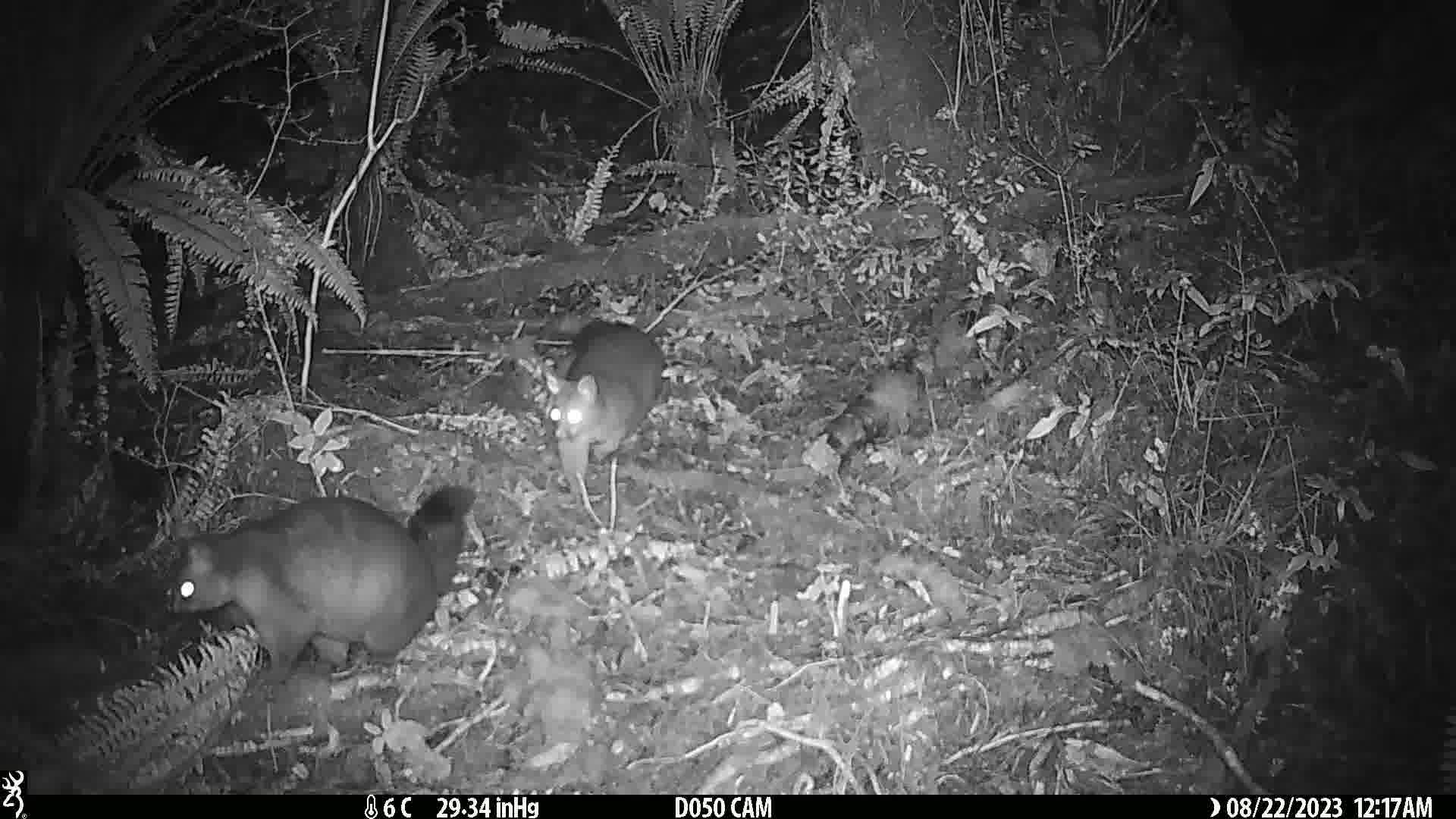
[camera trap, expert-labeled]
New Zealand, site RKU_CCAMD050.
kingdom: Animalia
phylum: Chordata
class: Mammalia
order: Diprotodontia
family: Phalangeridae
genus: Trichosurus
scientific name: Trichosurus vulpecula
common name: common brushtail possum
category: possum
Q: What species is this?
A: Possum (common brushtail possum) (Trichosurus vulpecula).